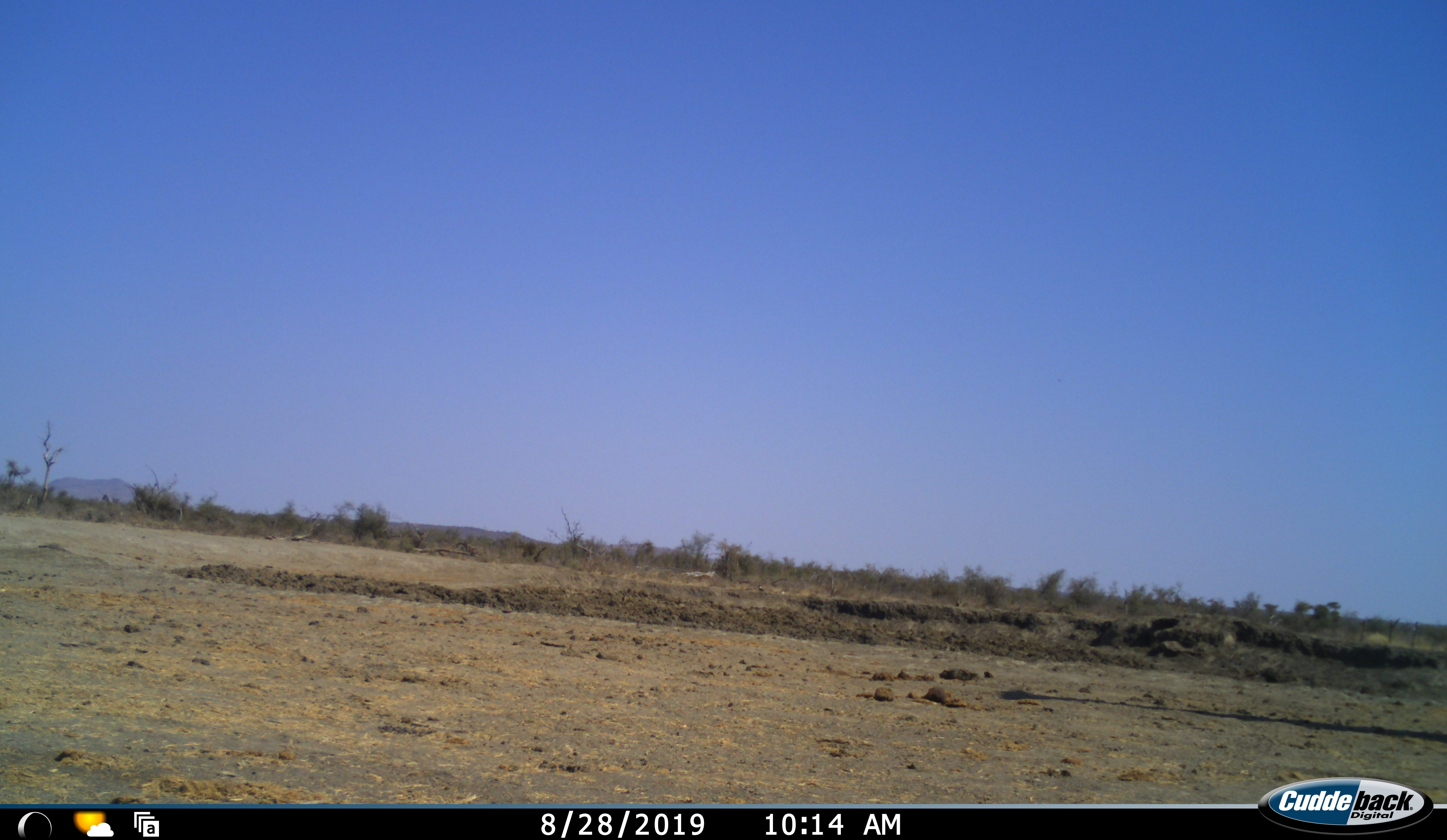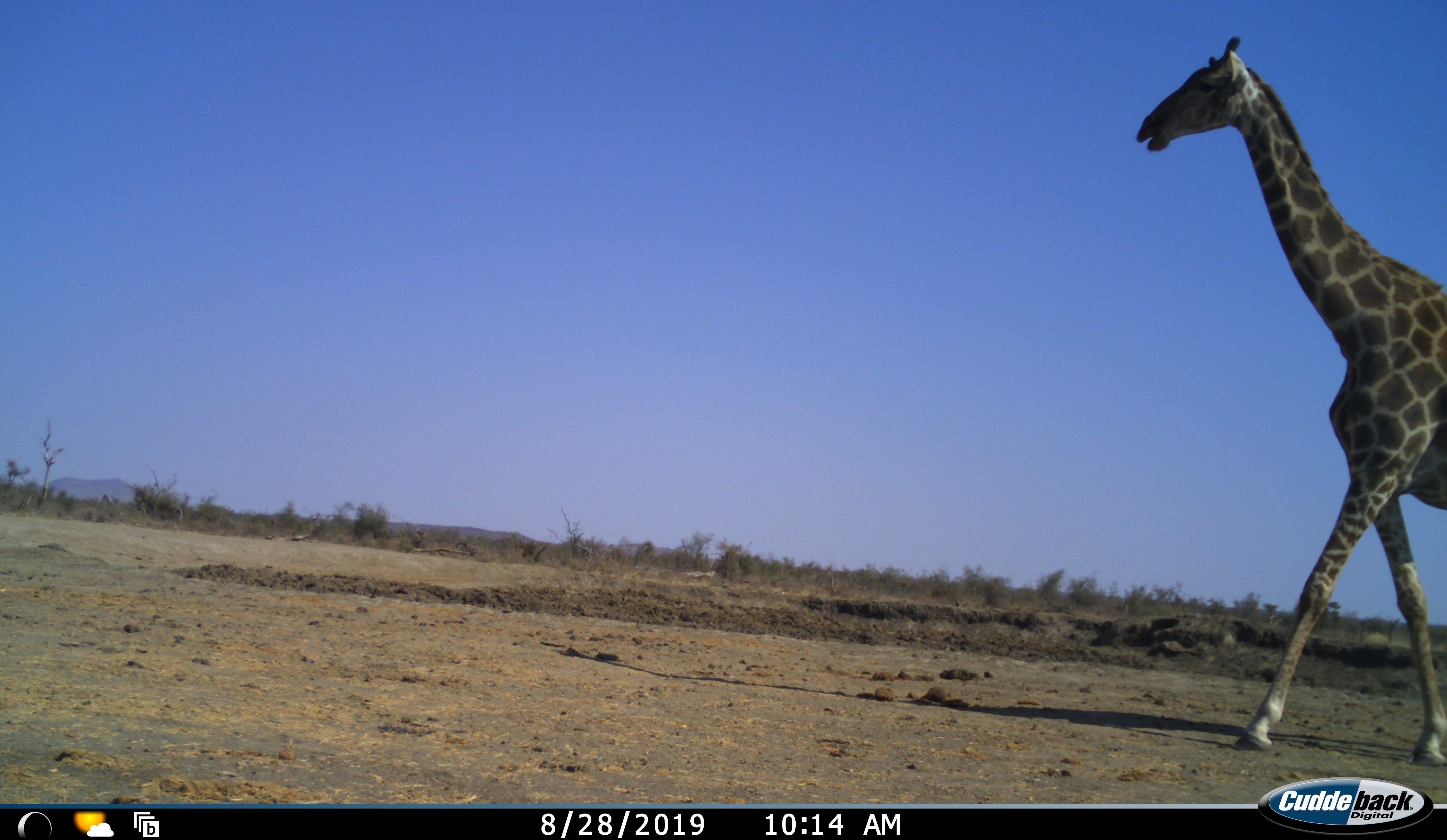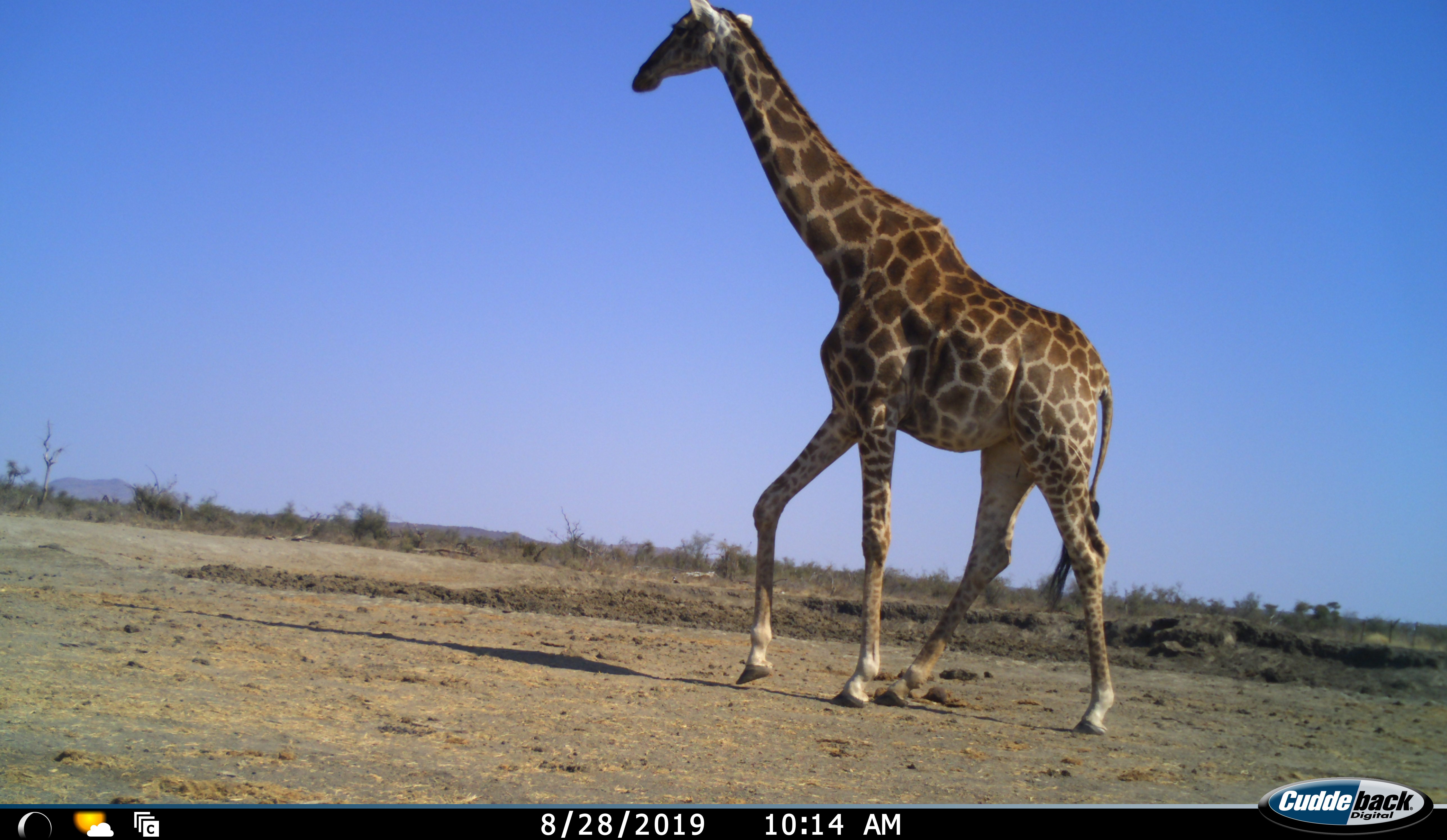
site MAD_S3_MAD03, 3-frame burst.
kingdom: Animalia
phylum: Chordata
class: Mammalia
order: Artiodactyla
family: Giraffidae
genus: Giraffa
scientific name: Giraffa camelopardalis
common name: giraffe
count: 1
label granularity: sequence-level